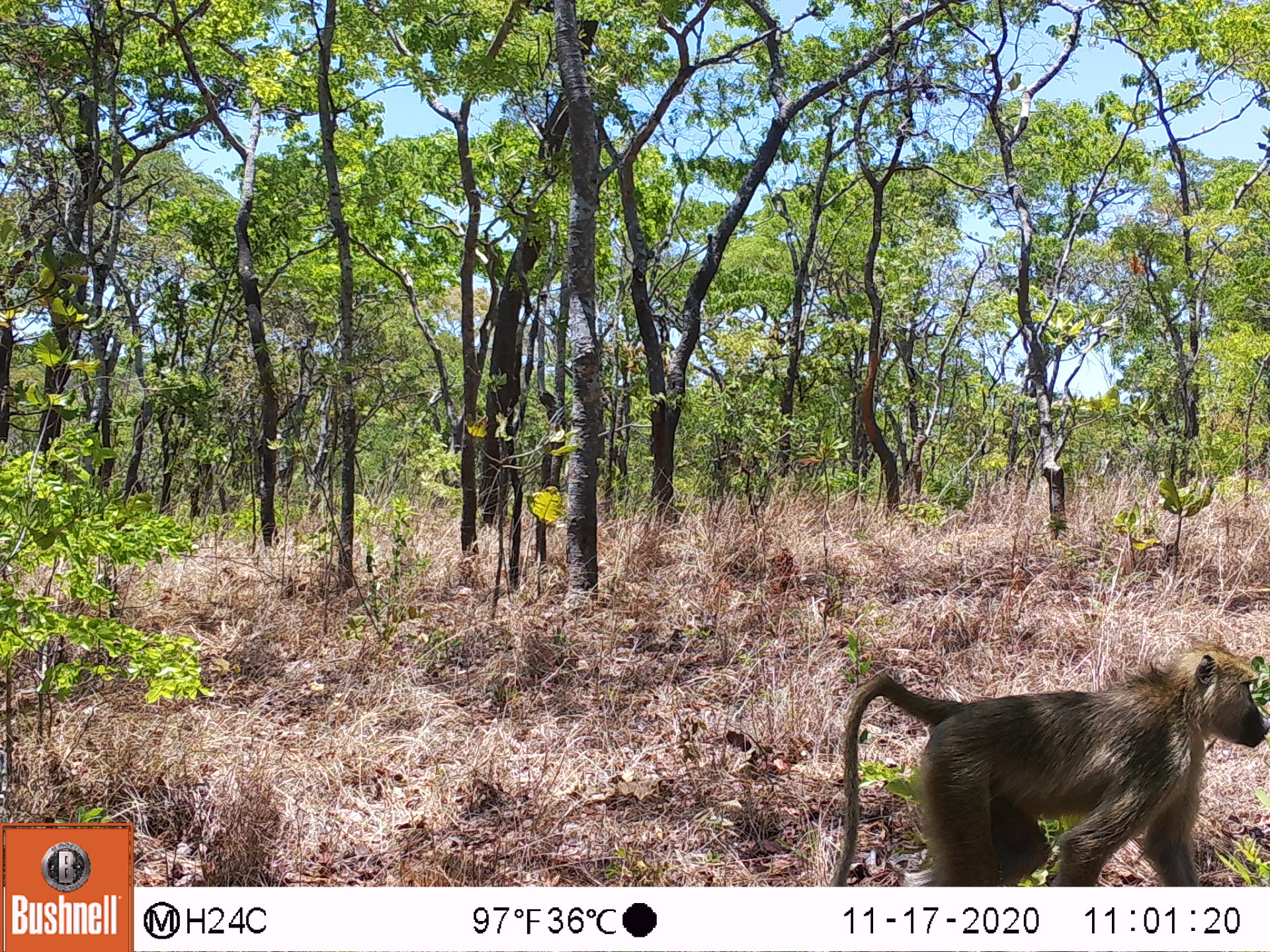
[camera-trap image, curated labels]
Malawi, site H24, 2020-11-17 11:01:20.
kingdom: Animalia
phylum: Chordata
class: Mammalia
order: Primates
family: Cercopithecidae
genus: Papio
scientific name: Papio cynocephalus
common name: yellow baboon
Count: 1.